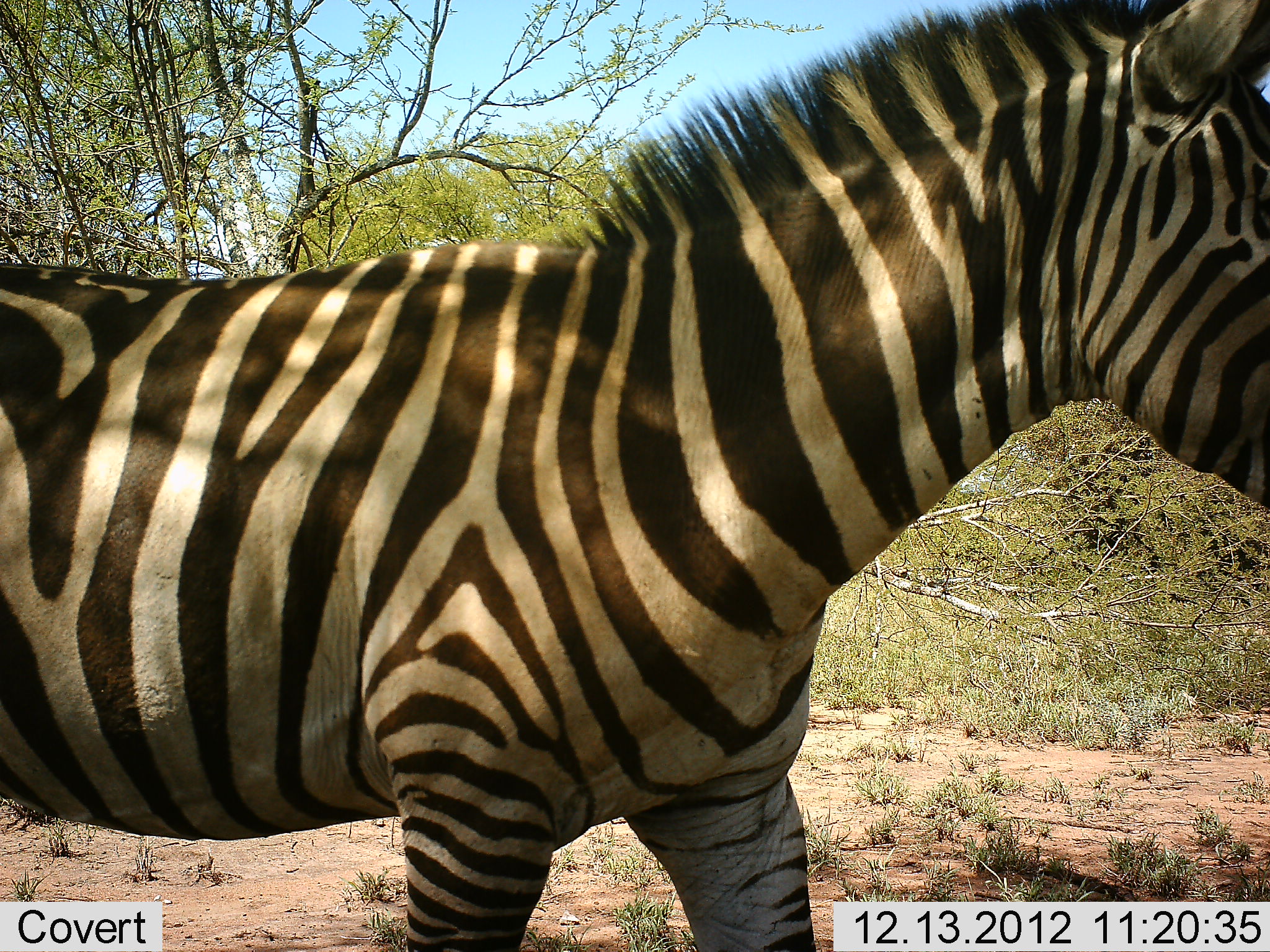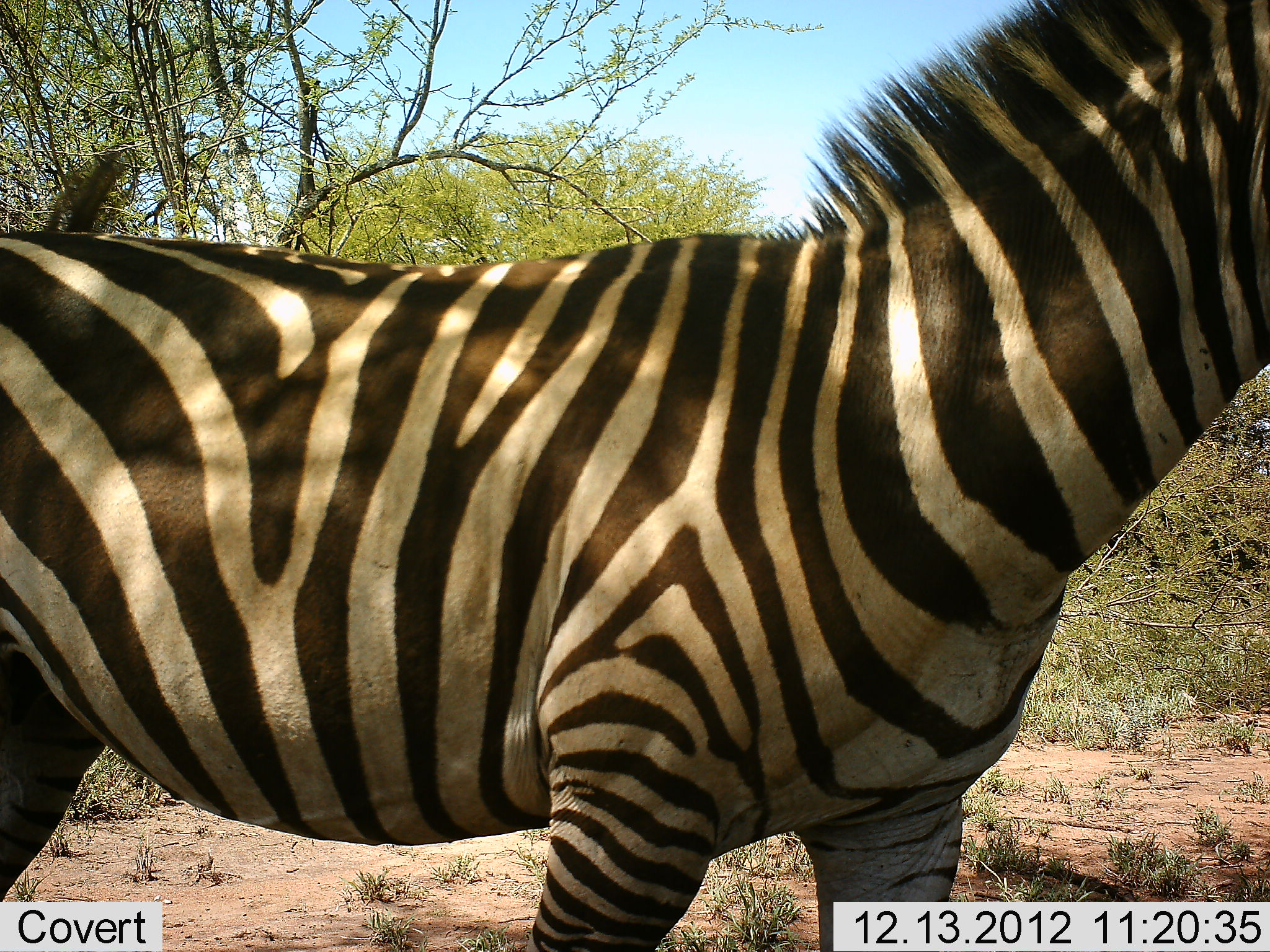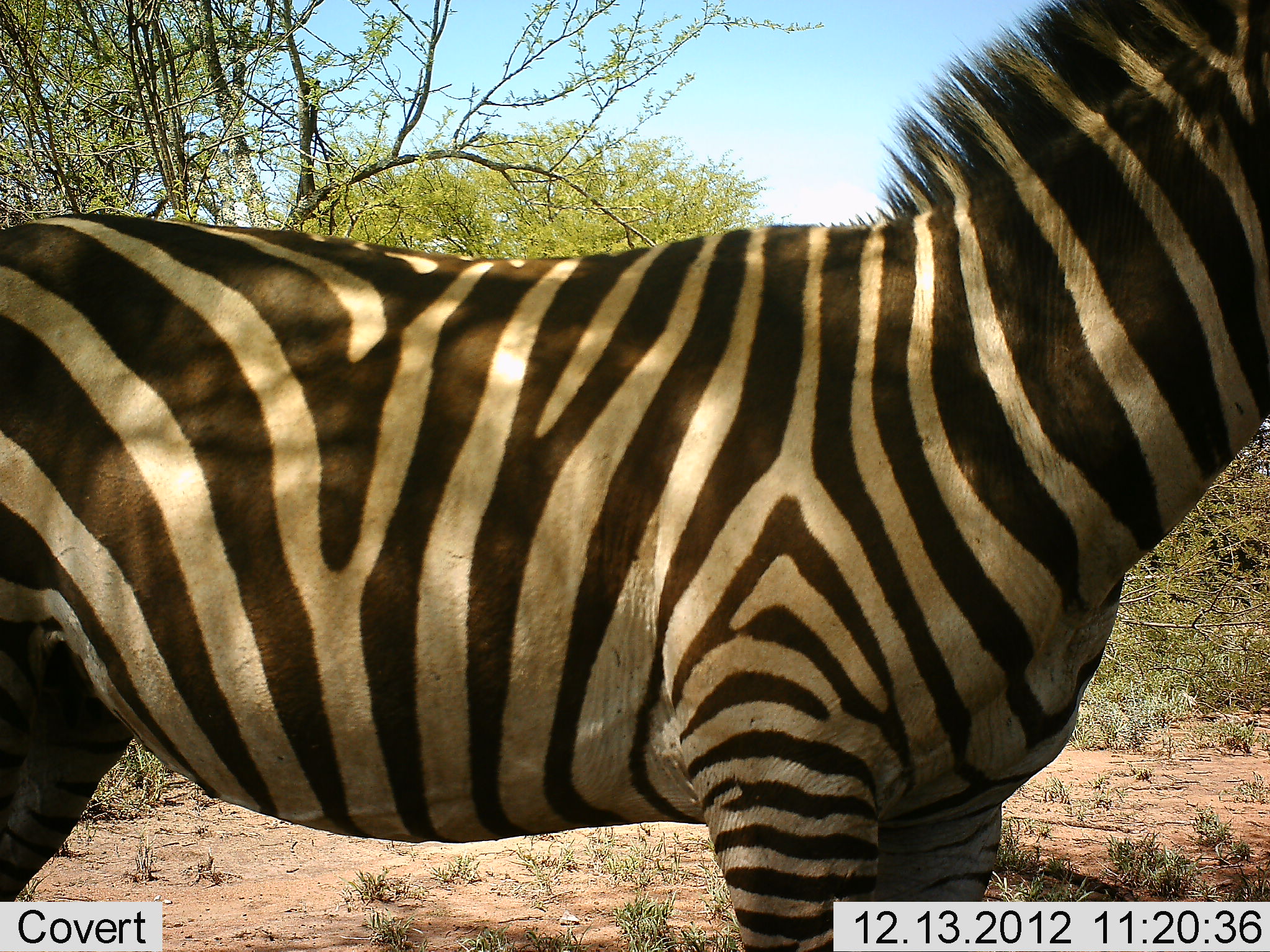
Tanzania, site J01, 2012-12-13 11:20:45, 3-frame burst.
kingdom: Animalia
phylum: Chordata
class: Mammalia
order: Perissodactyla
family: Equidae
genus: Equus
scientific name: Equus quagga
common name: plains zebra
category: zebra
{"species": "zebra (plains zebra) (Equus quagga)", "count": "1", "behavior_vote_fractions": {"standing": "44%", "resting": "11%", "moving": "56%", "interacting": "6%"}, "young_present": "0%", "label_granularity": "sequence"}